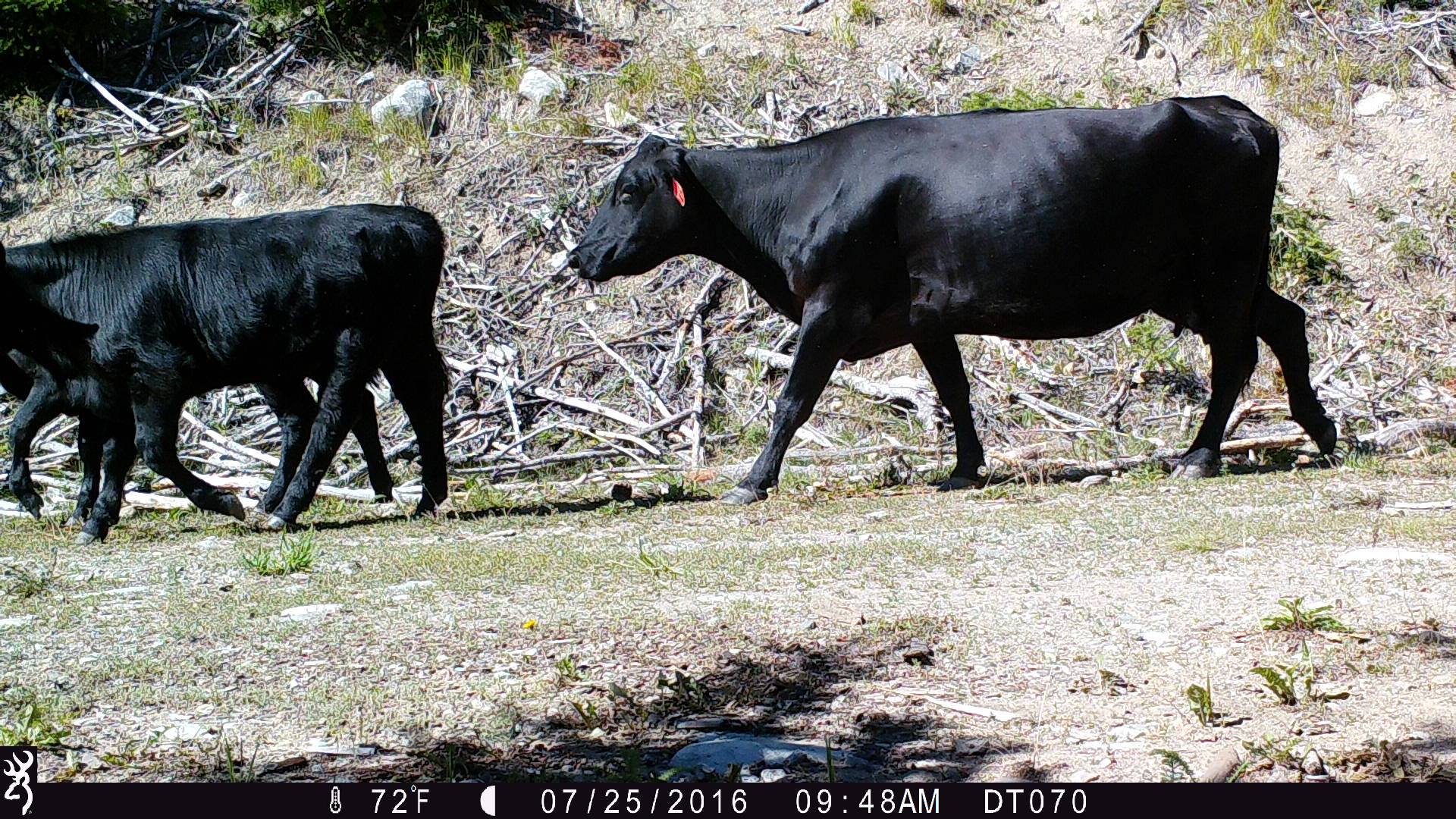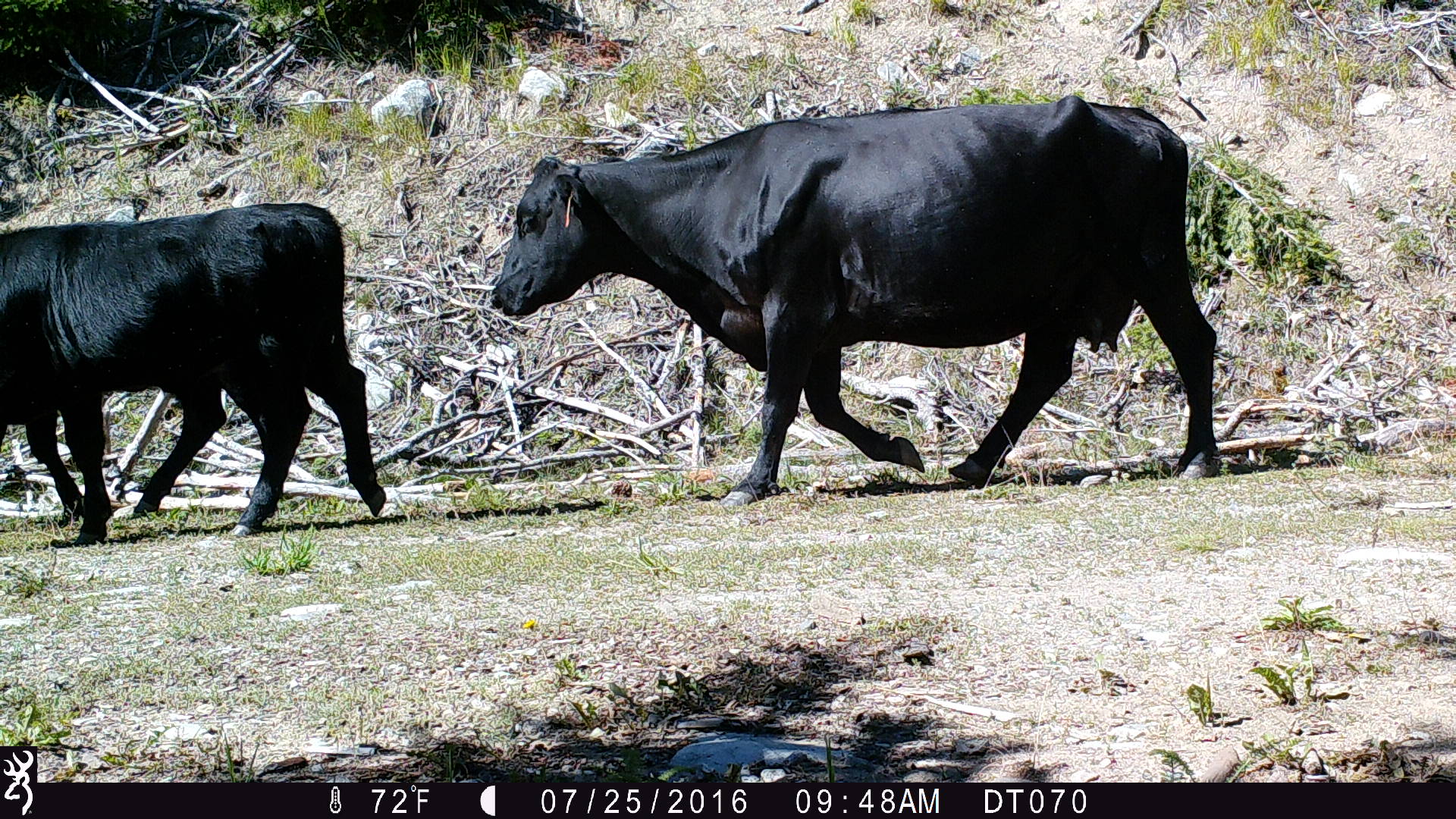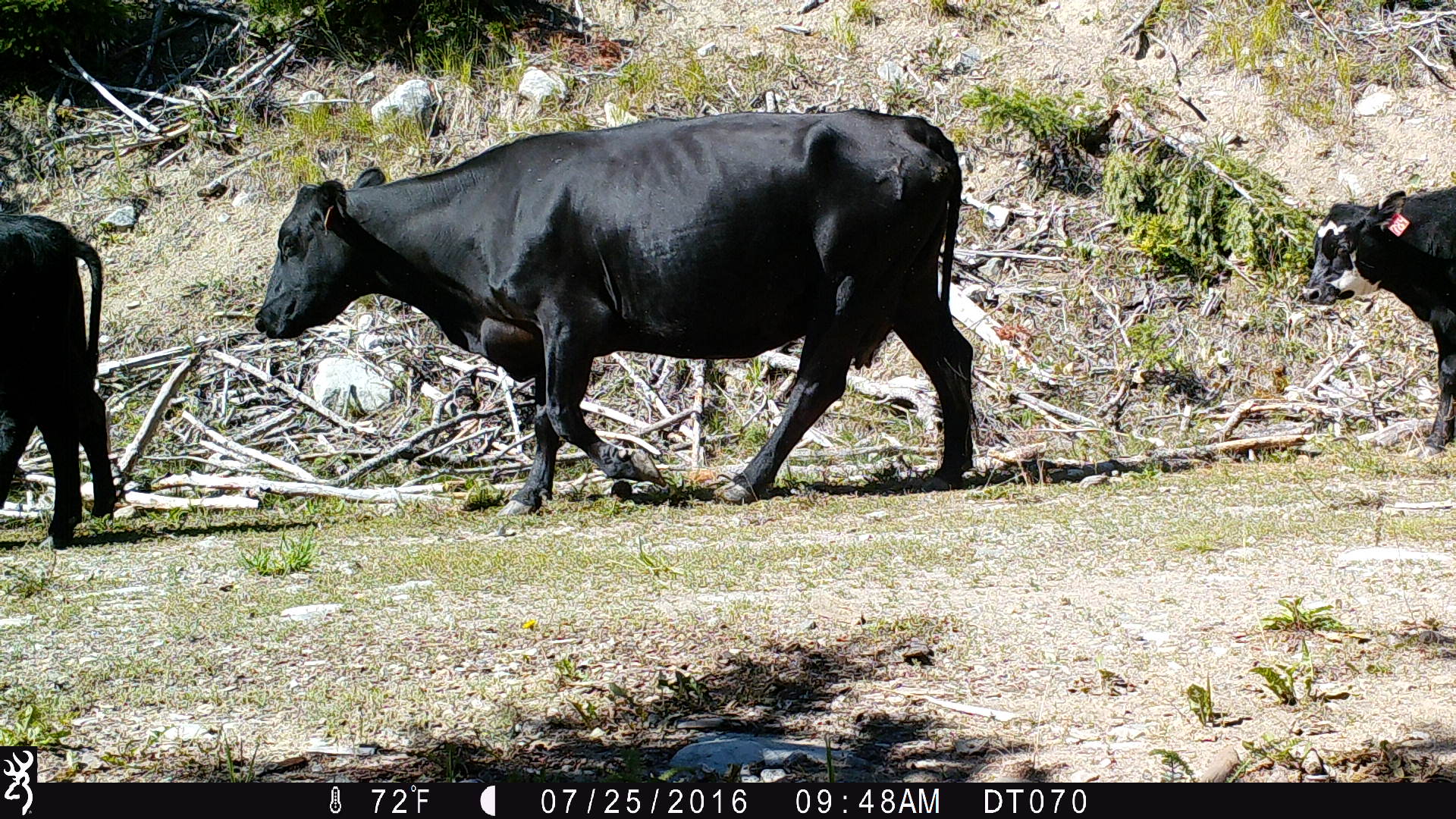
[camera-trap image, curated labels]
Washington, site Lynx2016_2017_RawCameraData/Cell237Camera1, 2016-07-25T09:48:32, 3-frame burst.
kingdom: Animalia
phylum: Chordata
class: Mammalia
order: Artiodactyla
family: Bovidae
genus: Bos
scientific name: Bos taurus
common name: domestic cattle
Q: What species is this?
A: Domestic cattle (Bos taurus).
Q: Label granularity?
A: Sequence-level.